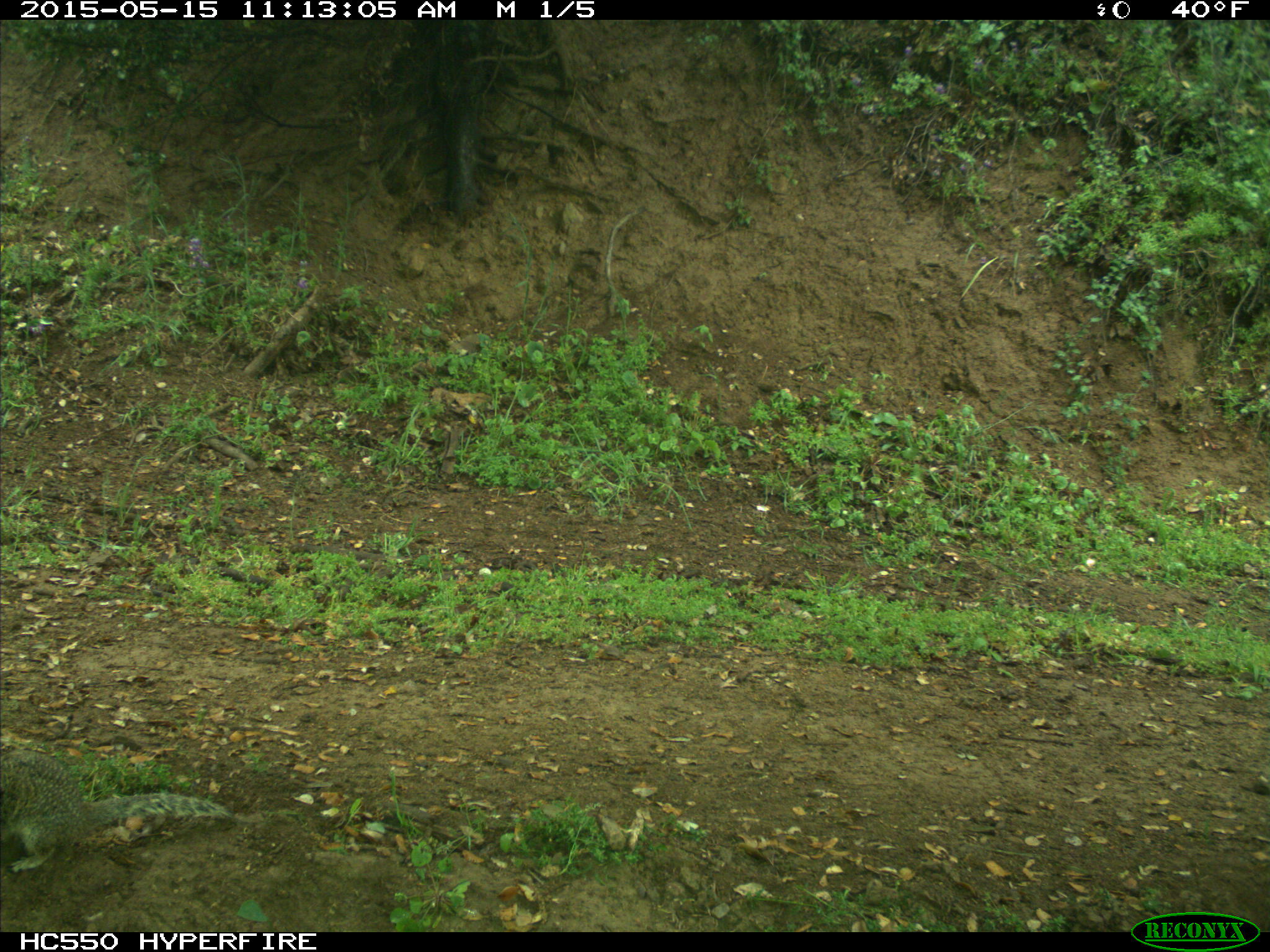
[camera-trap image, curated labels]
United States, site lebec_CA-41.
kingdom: Animalia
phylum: Chordata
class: Mammalia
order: Rodentia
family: Sciuridae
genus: Otospermophilus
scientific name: Otospermophilus beecheyi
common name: california ground squirrel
Otospermophilus beecheyi (california ground squirrel).